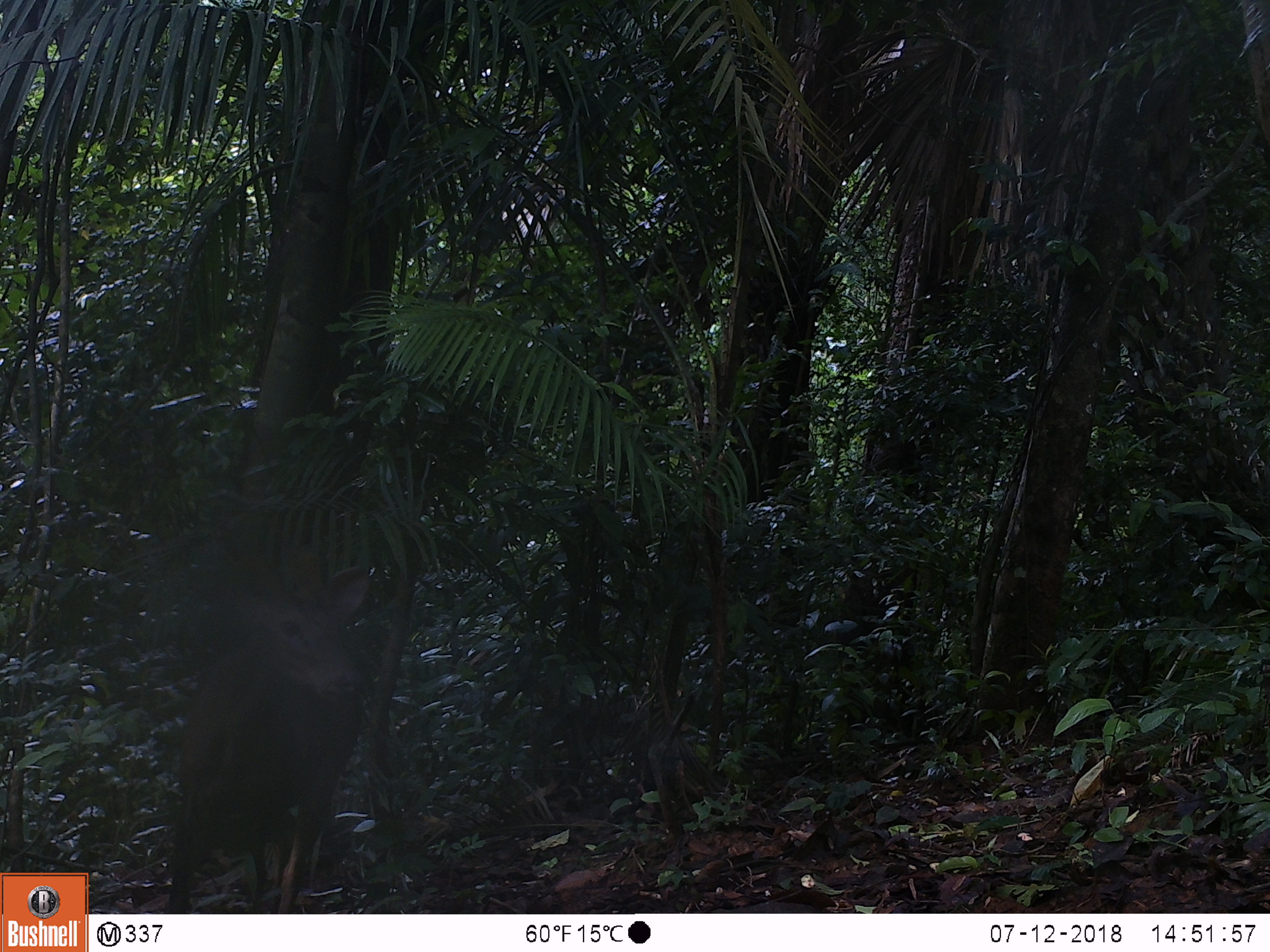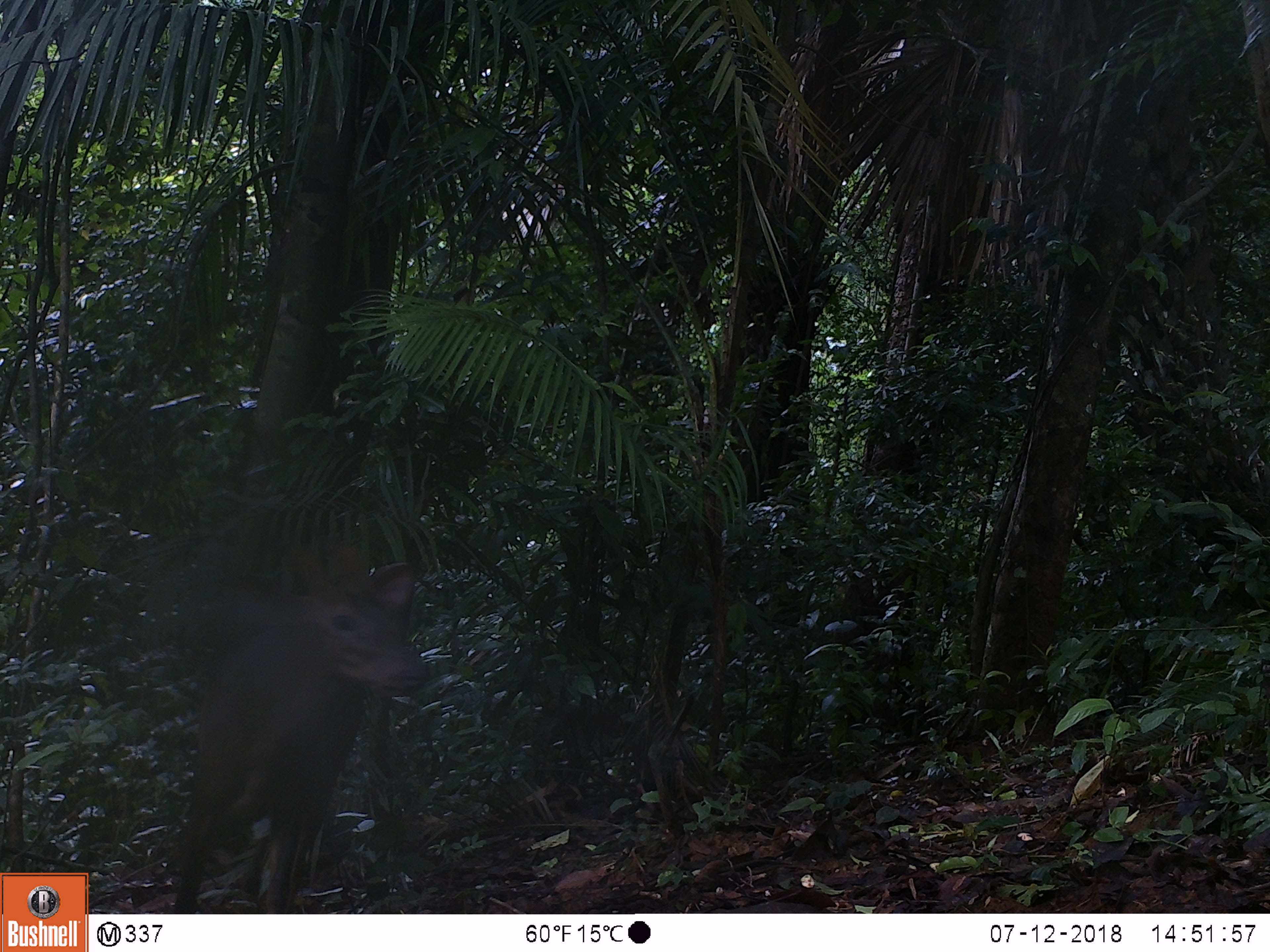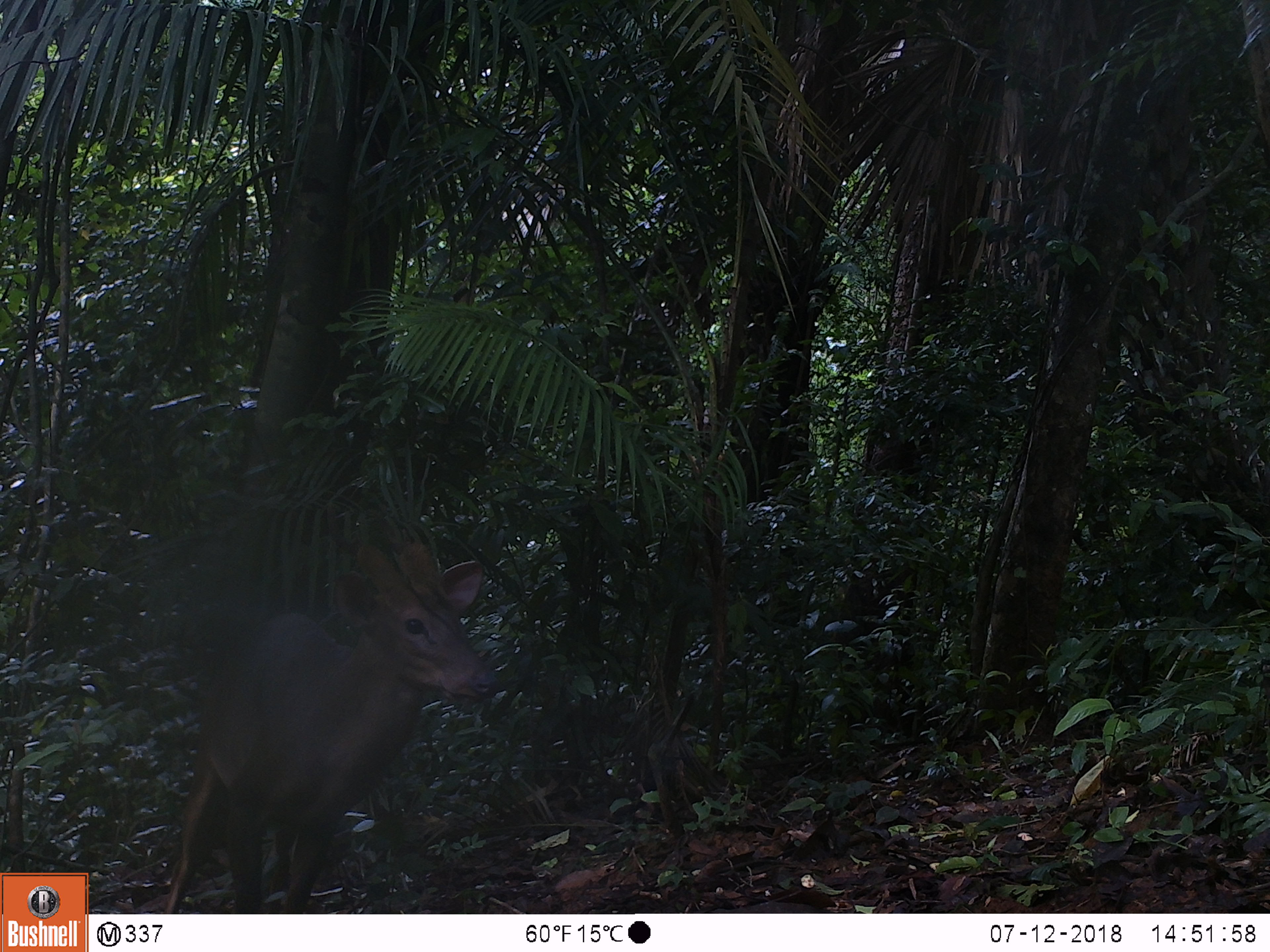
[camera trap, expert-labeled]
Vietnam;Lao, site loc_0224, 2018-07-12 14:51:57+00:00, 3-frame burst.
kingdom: Animalia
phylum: Chordata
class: Mammalia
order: Artiodactyla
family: Cervidae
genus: Muntiacus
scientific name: Muntiacus vuquangensis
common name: large-antlered muntjac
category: large antlered muntjac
Large antlered muntjac (large-antlered muntjac) (Muntiacus vuquangensis). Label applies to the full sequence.